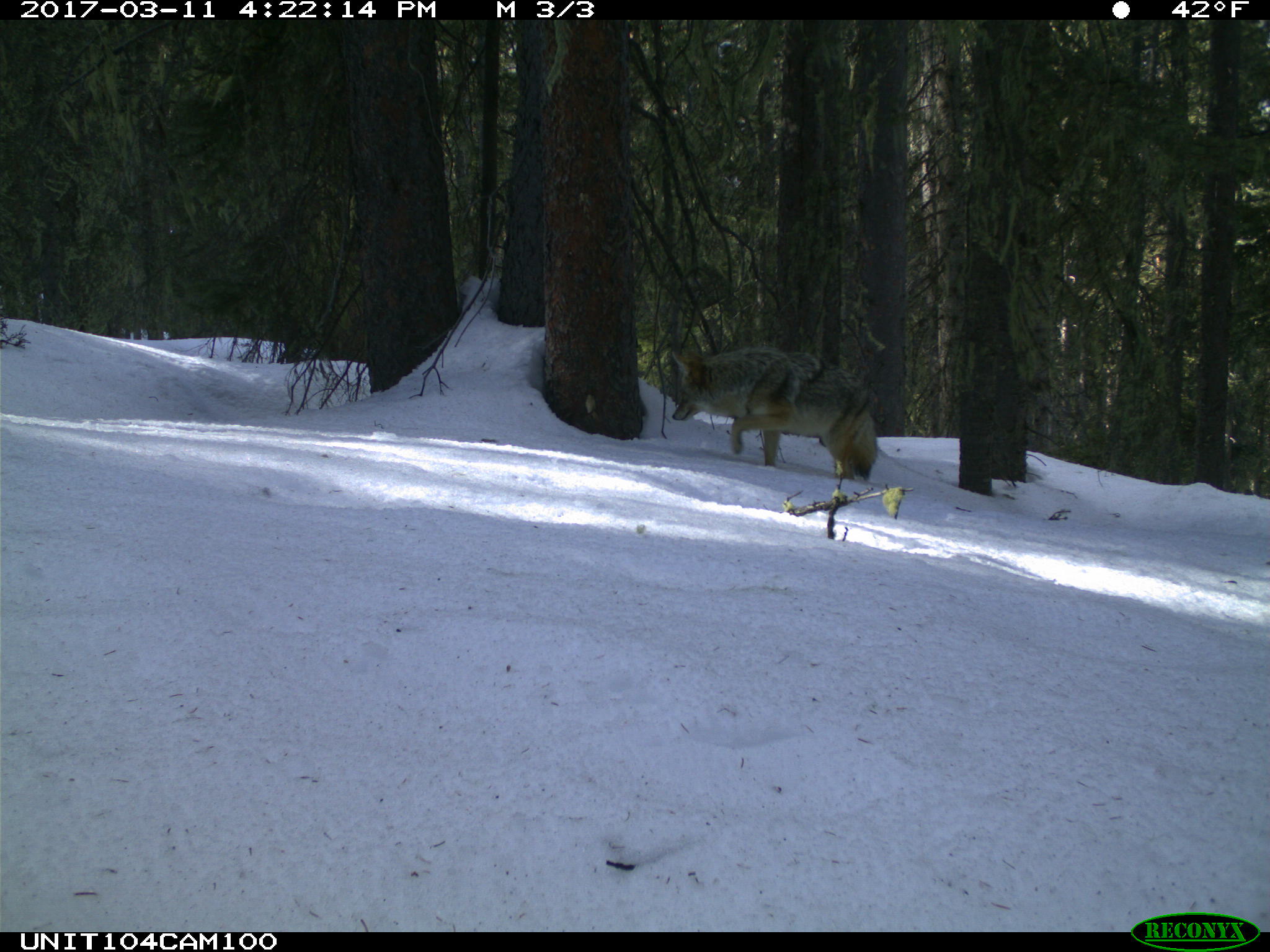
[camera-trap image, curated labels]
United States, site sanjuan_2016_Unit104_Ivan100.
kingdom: Animalia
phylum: Chordata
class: Mammalia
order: Carnivora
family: Canidae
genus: Canis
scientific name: Canis latrans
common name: coyote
Canis latrans (coyote).